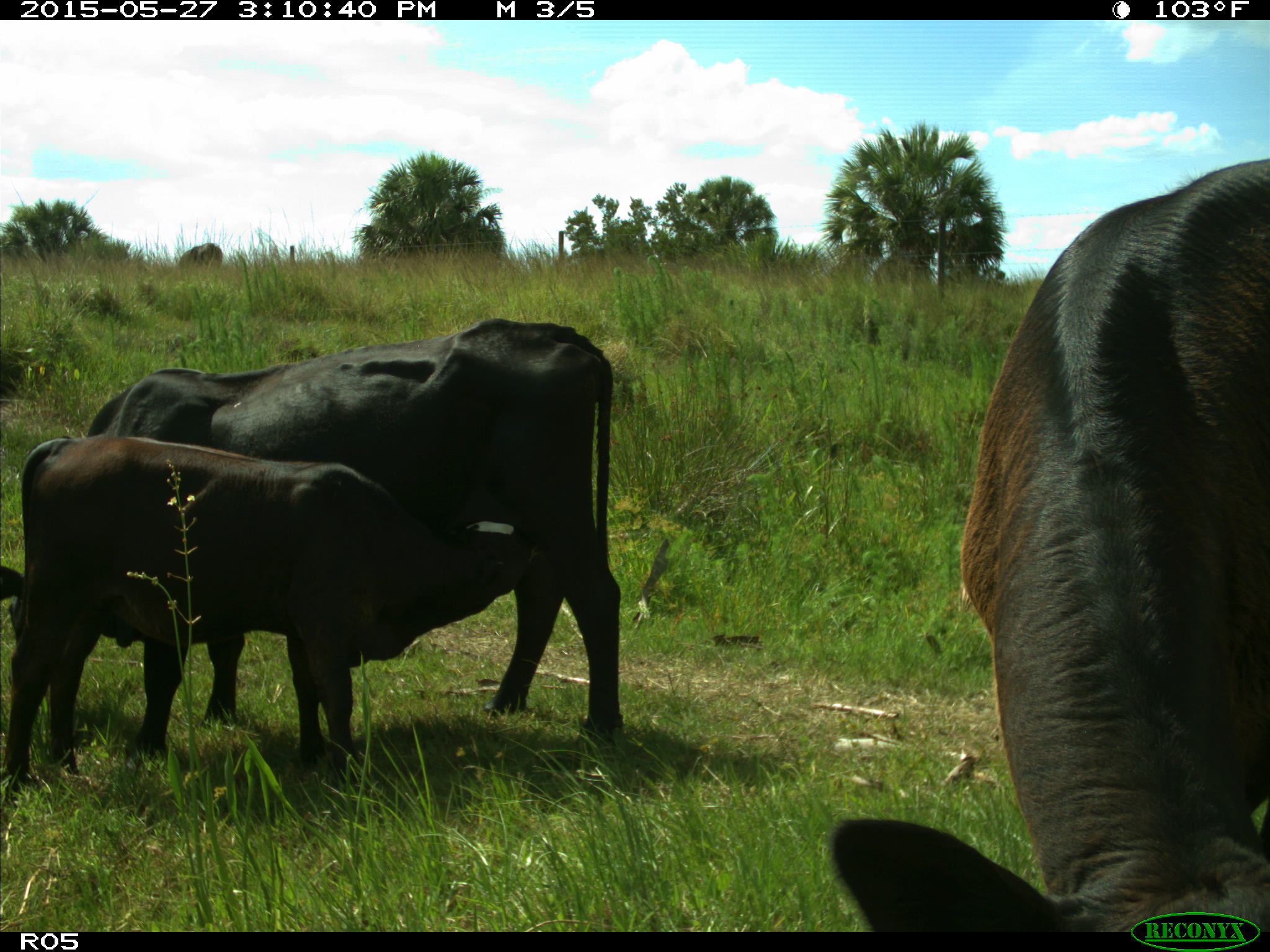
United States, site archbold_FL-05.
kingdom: Animalia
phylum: Chordata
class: Mammalia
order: Artiodactyla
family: Bovidae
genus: Bos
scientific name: Bos taurus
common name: domestic cow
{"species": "Bos taurus (domestic cow)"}